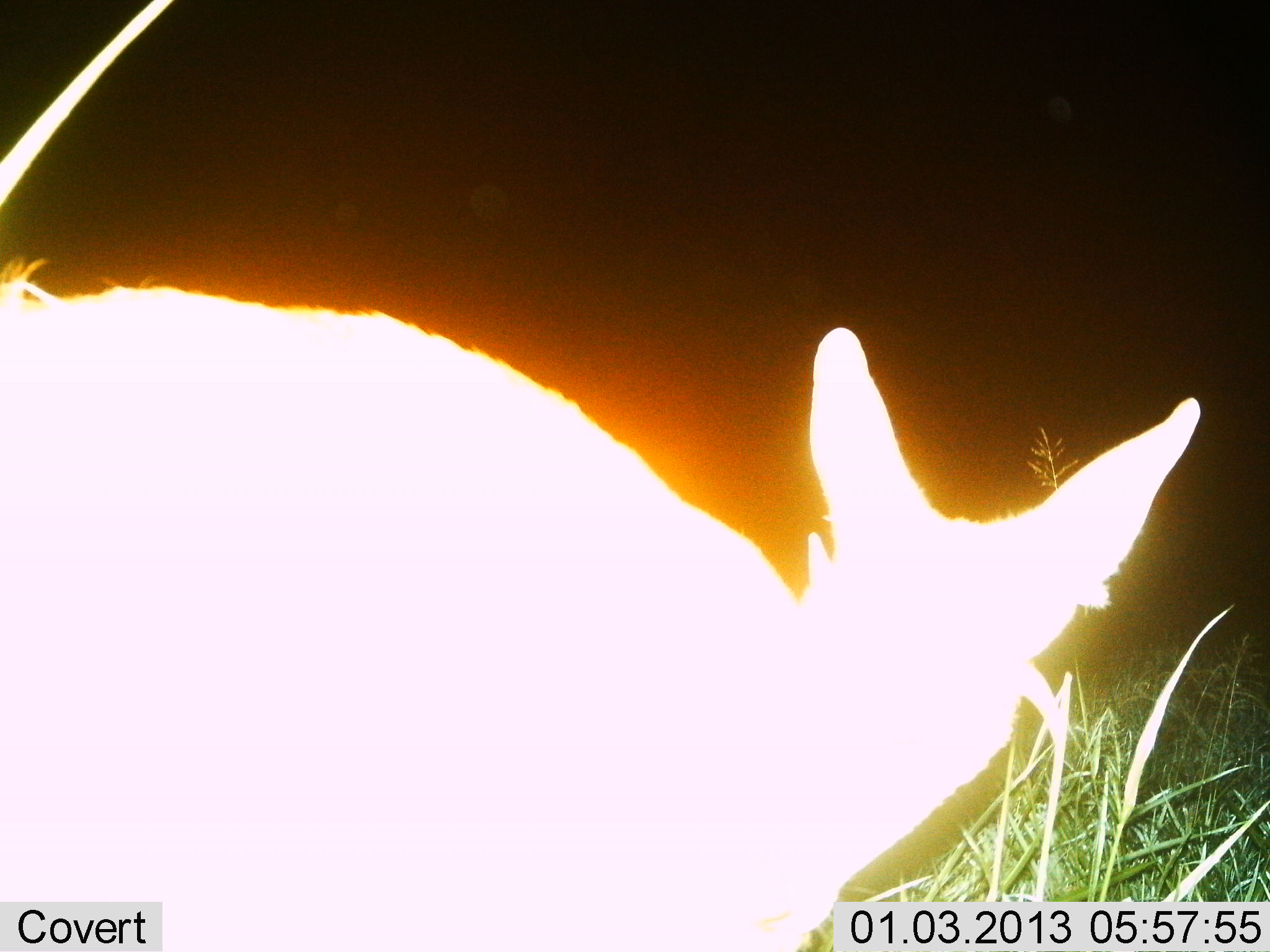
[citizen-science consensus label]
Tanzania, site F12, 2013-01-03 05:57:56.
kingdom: Animalia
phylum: Chordata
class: Mammalia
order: Artiodactyla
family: Bovidae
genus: Madoqua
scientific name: Madoqua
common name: dikdik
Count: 1.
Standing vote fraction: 100%.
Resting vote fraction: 0%.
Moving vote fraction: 0%.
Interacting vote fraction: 0%.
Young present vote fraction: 0%.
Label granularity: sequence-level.